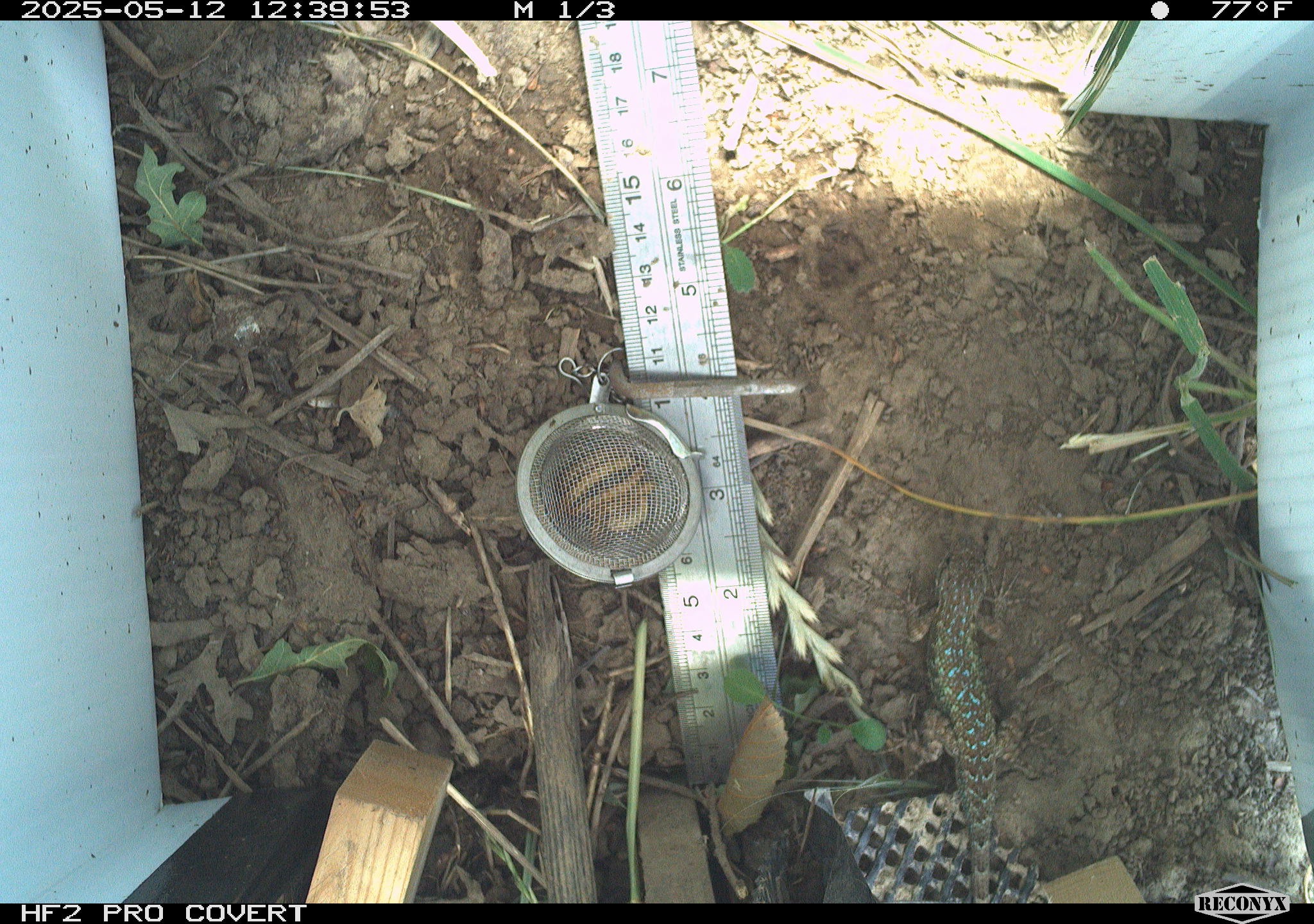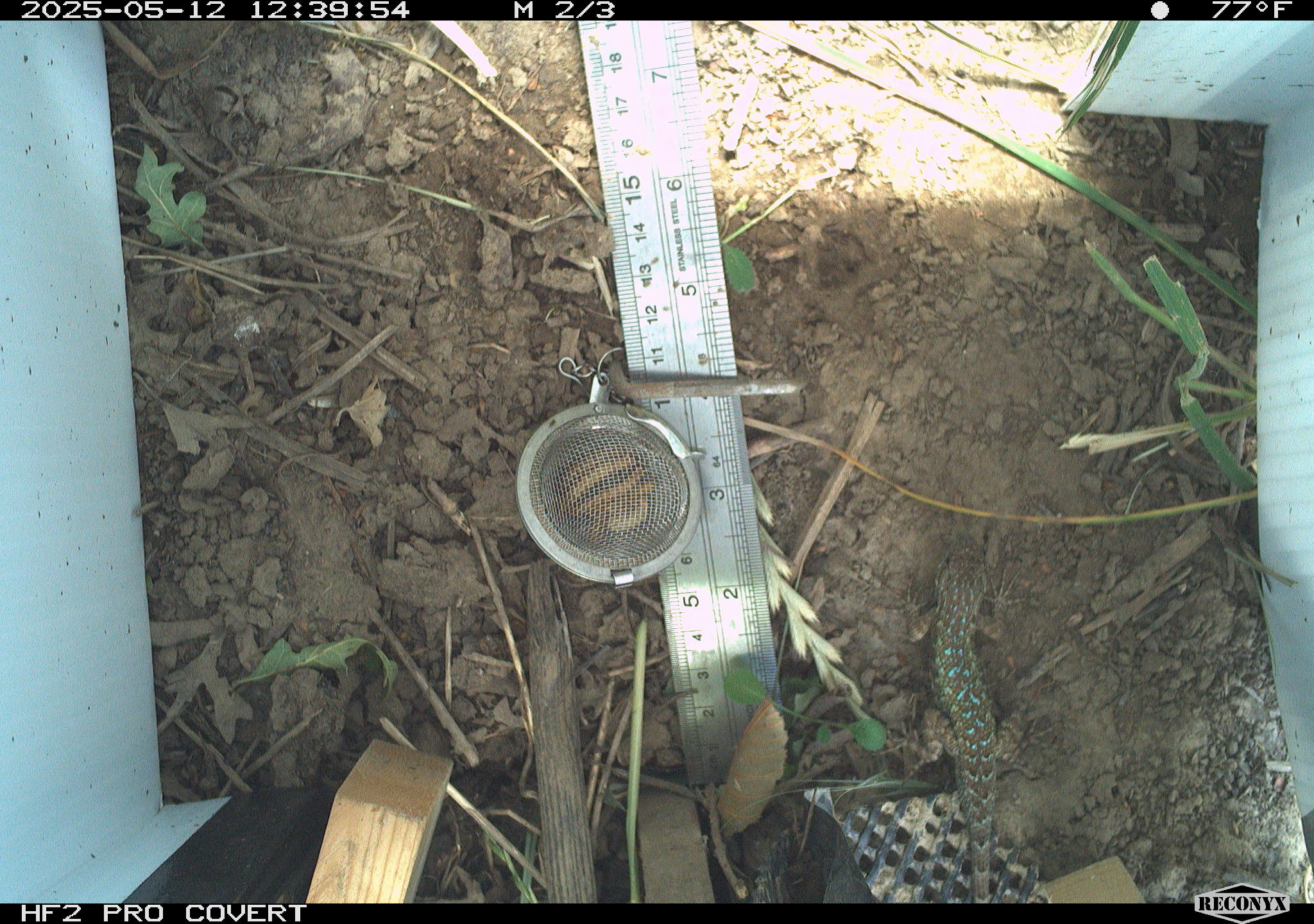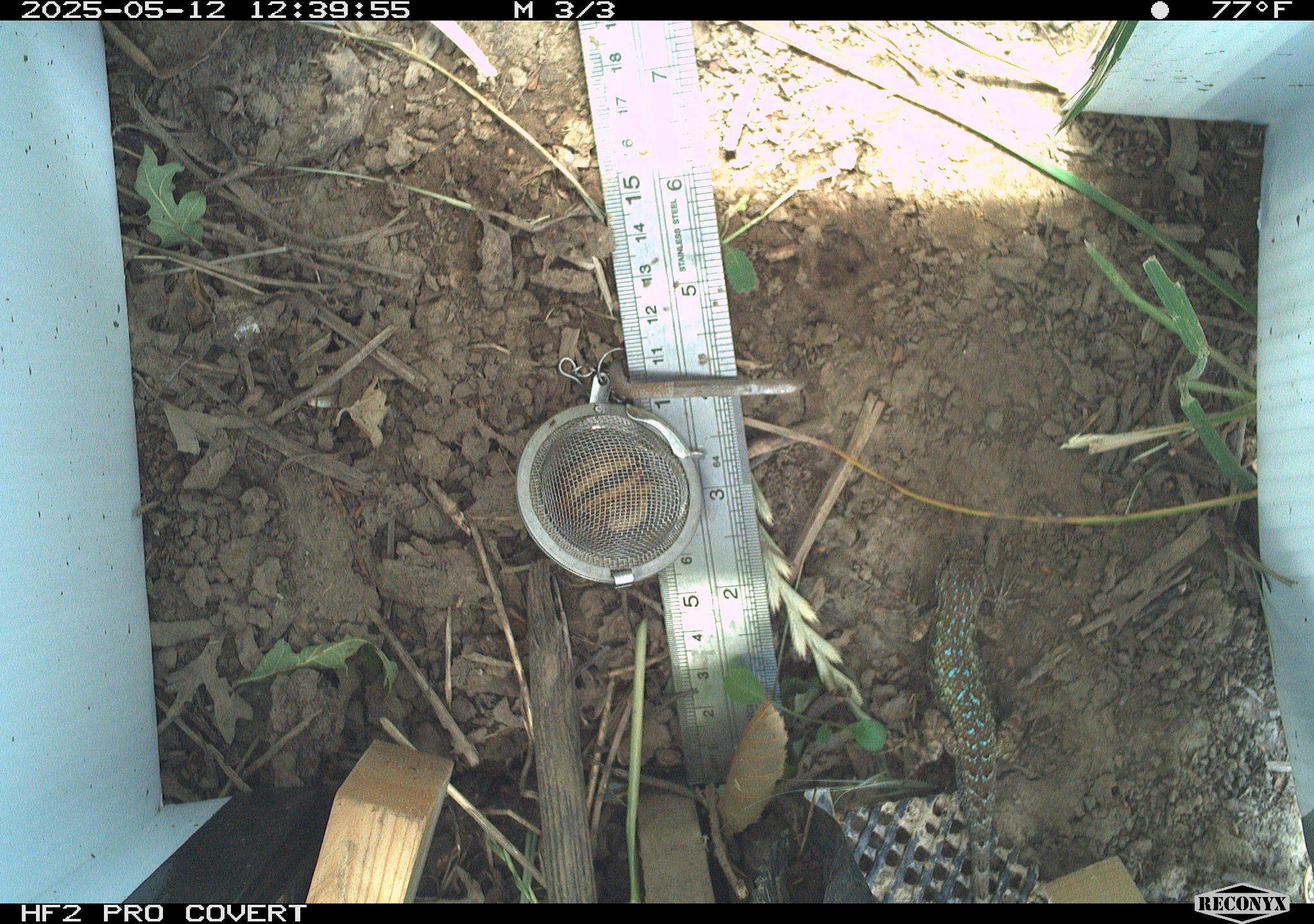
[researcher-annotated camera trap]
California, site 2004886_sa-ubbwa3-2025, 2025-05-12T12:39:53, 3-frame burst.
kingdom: Animalia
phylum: Chordata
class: Reptilia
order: Squamata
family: Phrynosomatidae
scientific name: Phrynosomatidae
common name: north american spiny lizards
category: sceloporus/uta species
Sceloporus/uta species (north american spiny lizards) (Phrynosomatidae).